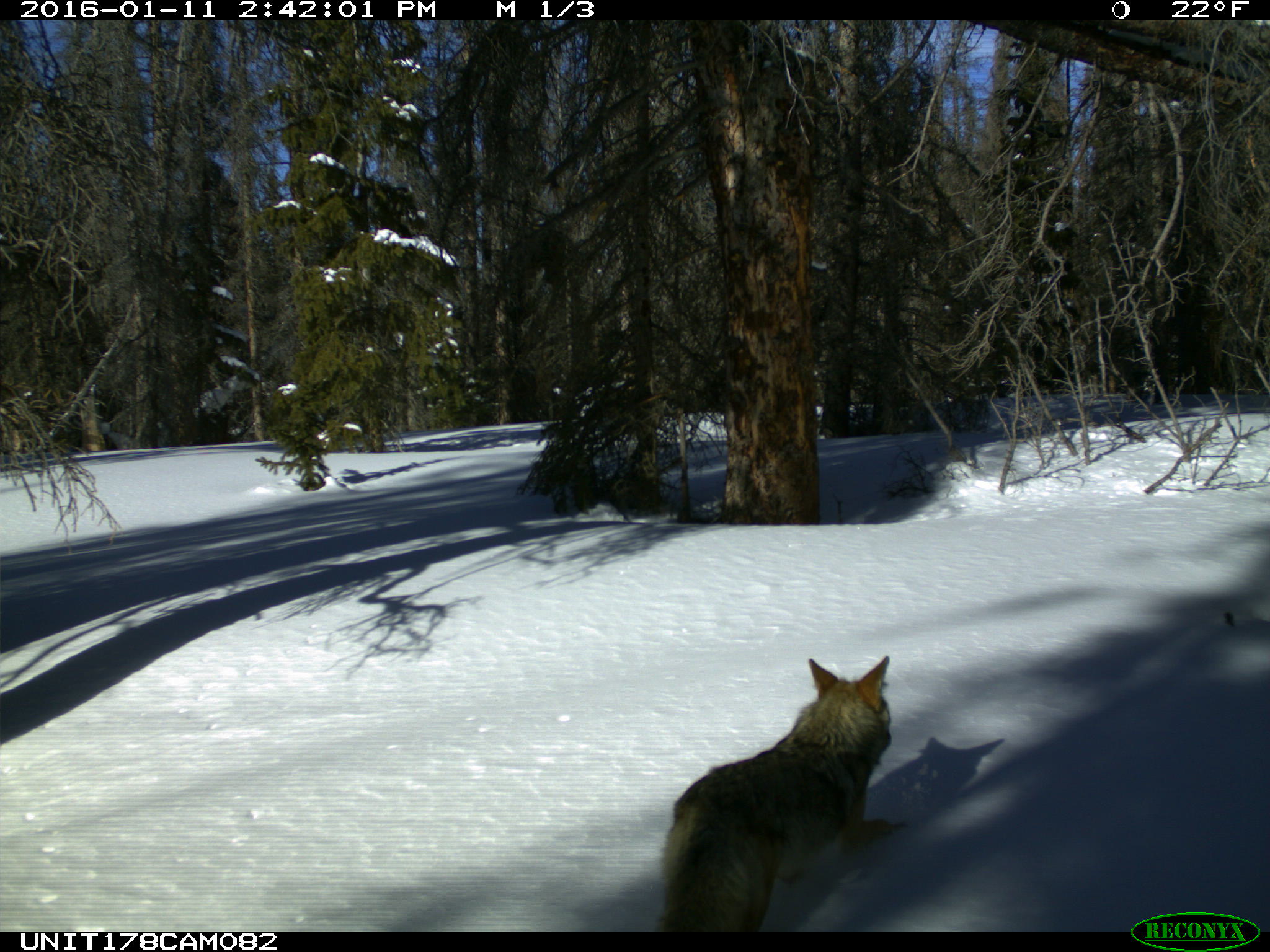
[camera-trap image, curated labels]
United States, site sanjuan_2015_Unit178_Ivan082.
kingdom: Animalia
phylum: Chordata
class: Mammalia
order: Carnivora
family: Canidae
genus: Canis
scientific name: Canis latrans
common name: coyote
Canis latrans (coyote).